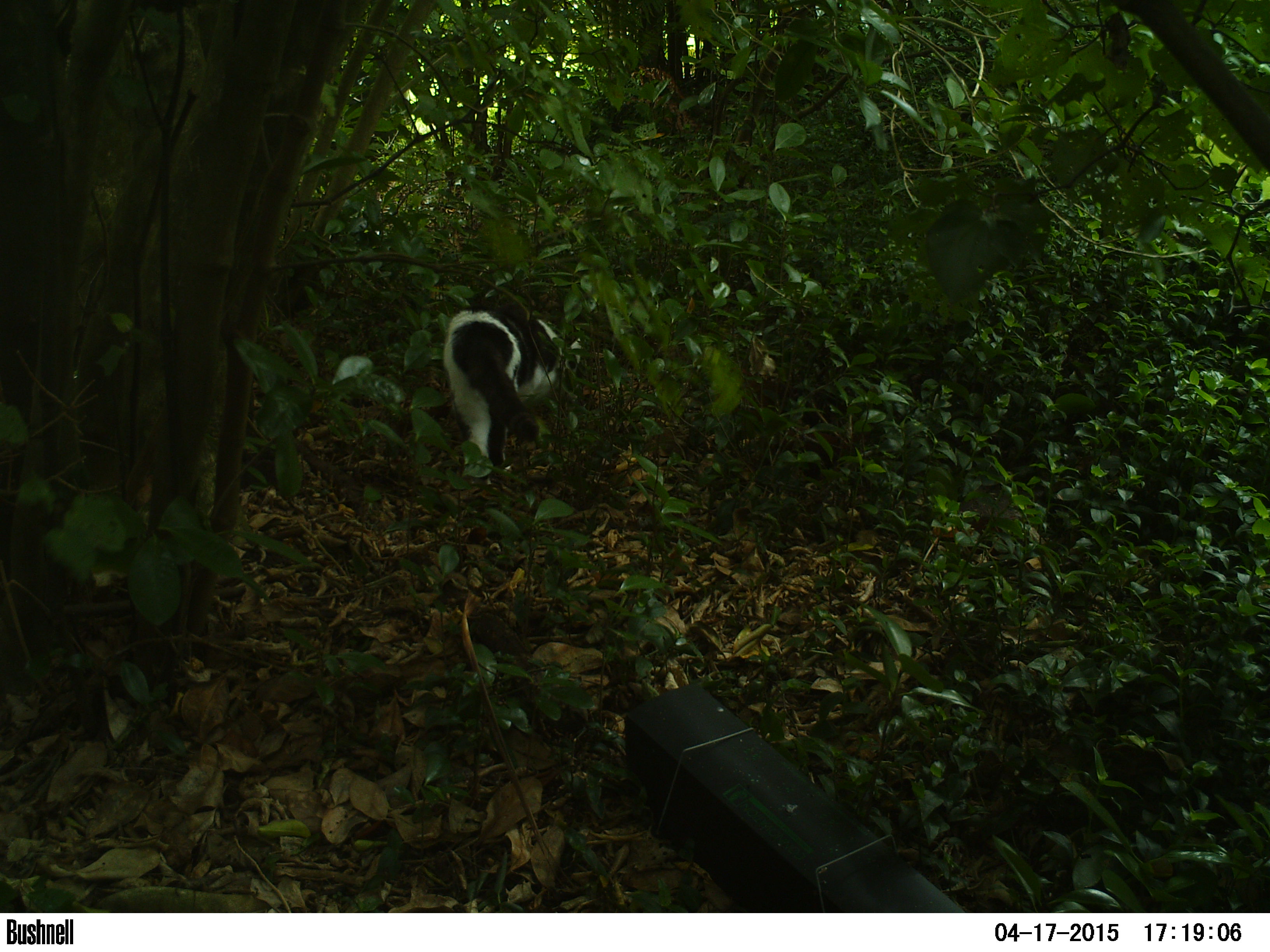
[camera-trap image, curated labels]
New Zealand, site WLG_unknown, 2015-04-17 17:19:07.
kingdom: Animalia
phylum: Chordata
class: Mammalia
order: Carnivora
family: Felidae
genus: Felis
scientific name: Felis catus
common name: domestic cat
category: cat